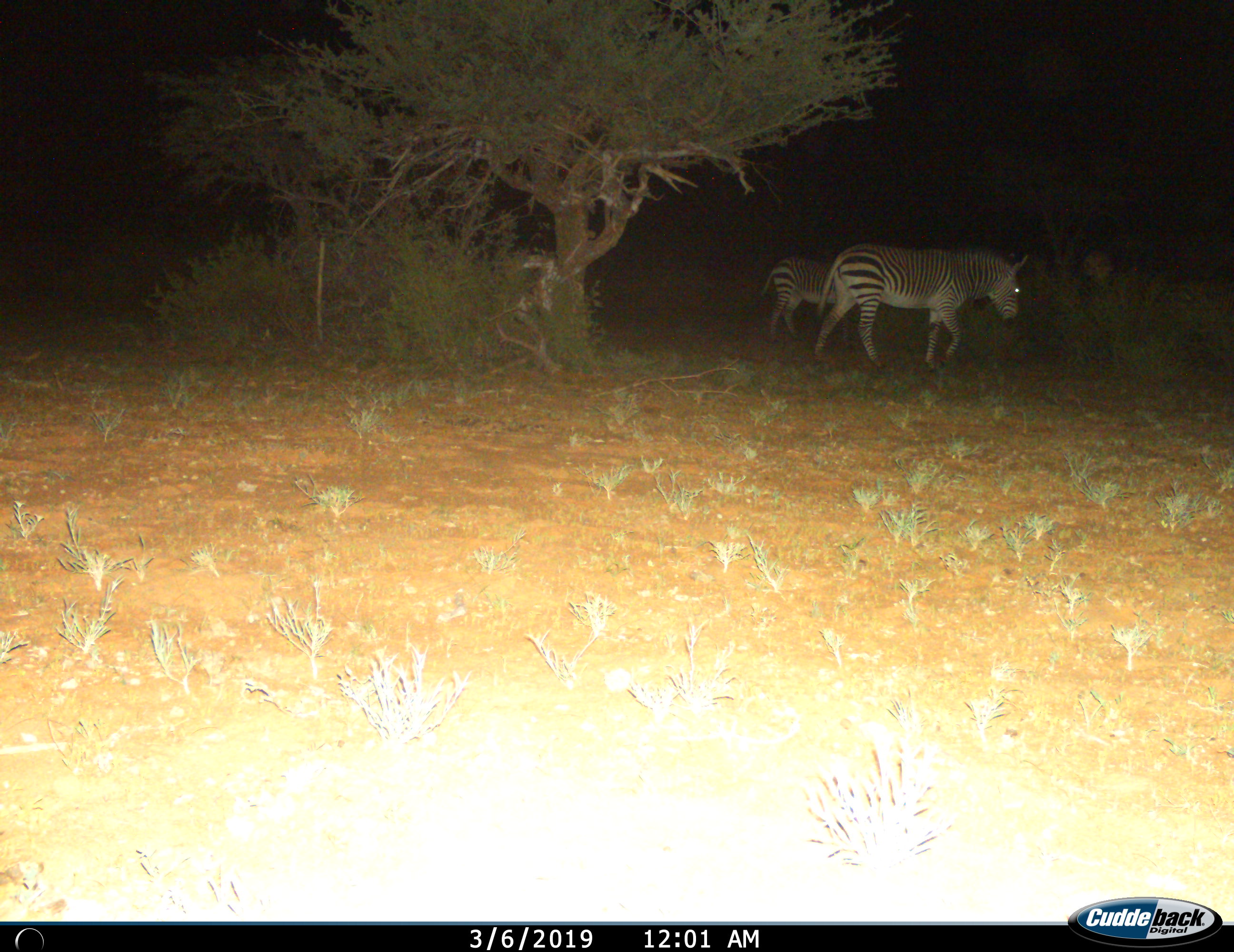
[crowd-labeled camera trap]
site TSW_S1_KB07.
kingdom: Animalia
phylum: Chordata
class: Mammalia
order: Perissodactyla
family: Equidae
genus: Equus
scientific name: Equus zebra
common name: mountain zebra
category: zebramountain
Zebramountain (mountain zebra) (Equus zebra), count 2. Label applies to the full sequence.